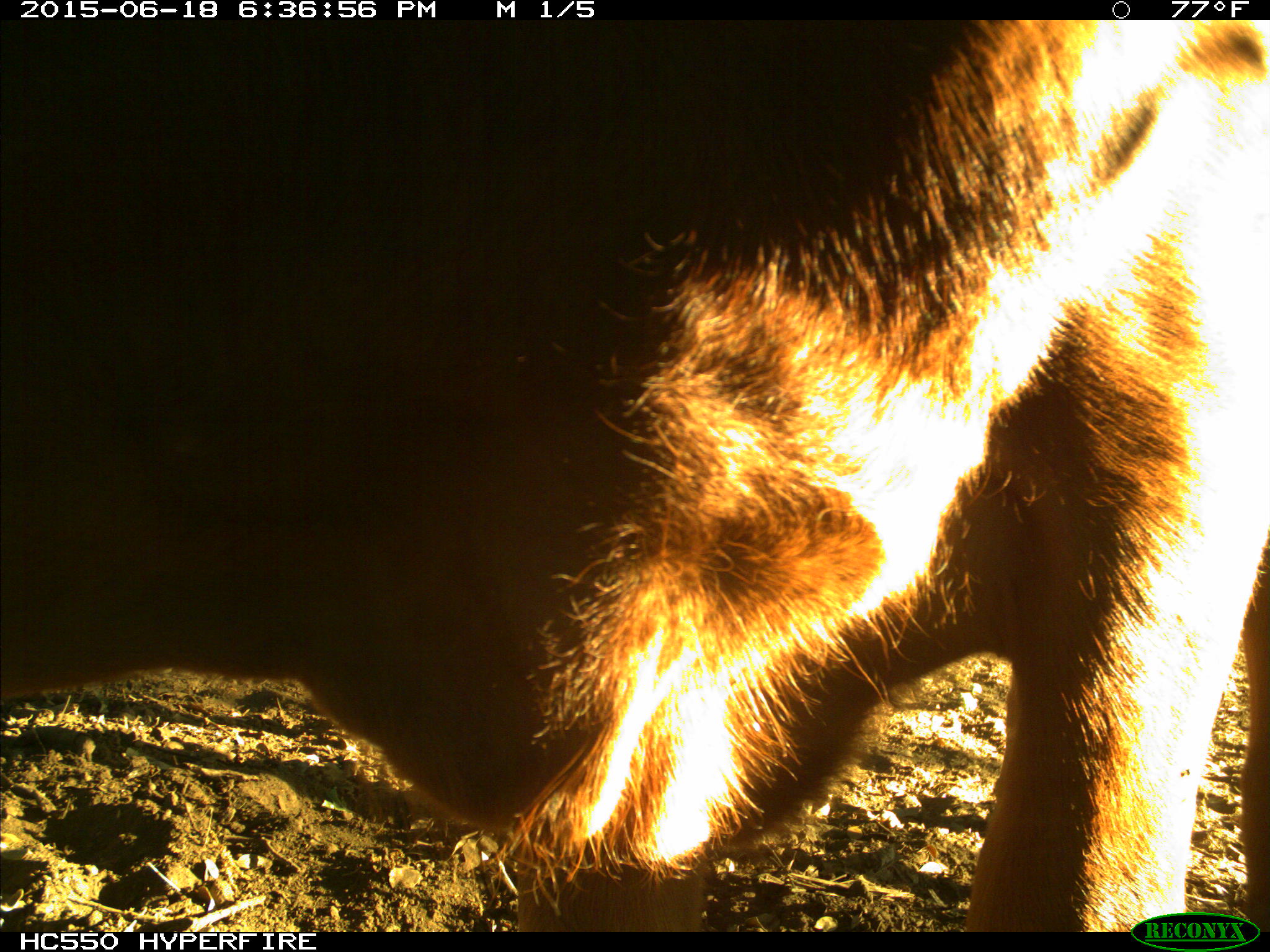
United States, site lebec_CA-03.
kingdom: Animalia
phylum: Chordata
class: Mammalia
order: Artiodactyla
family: Bovidae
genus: Bos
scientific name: Bos taurus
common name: domestic cow